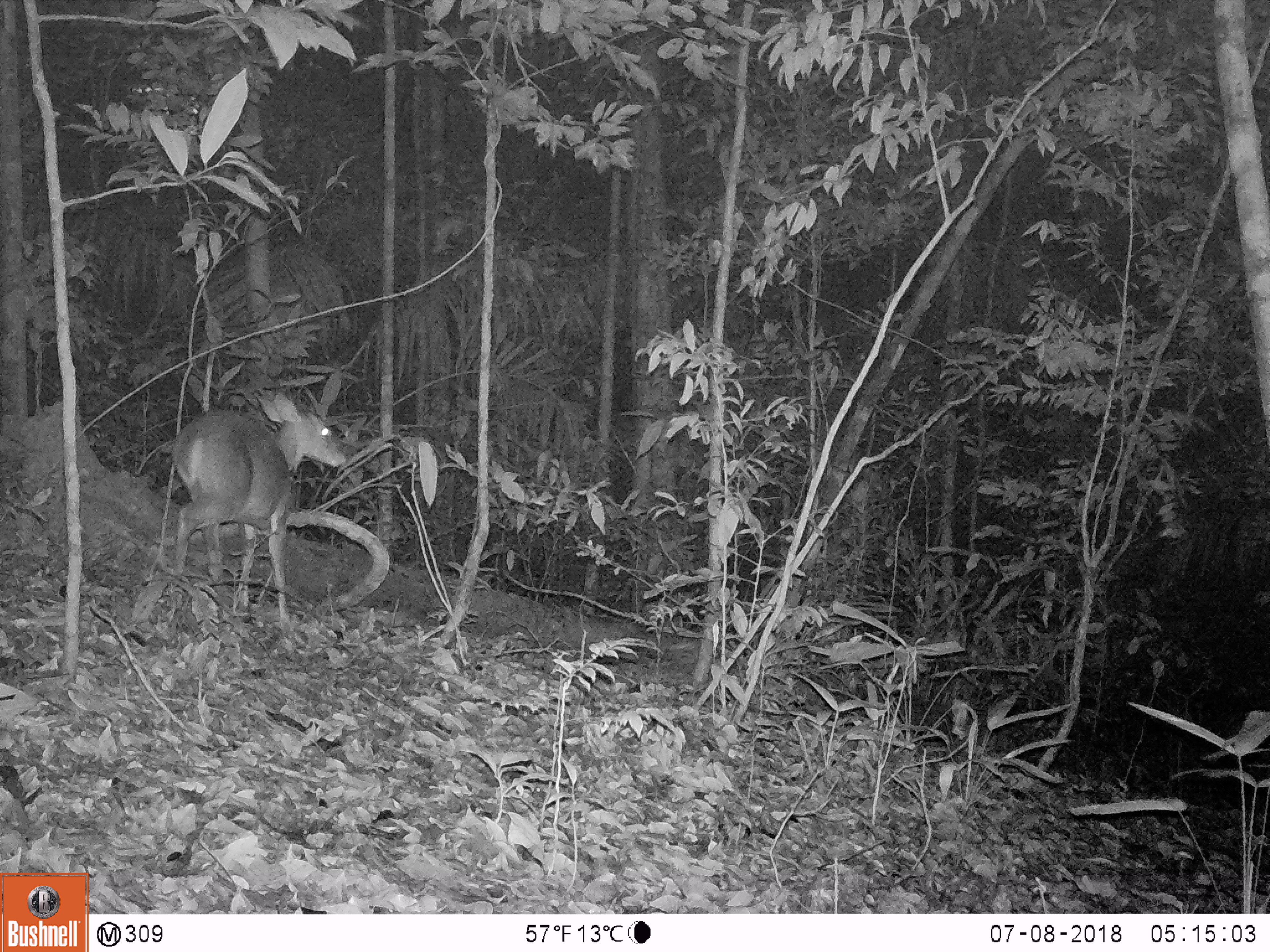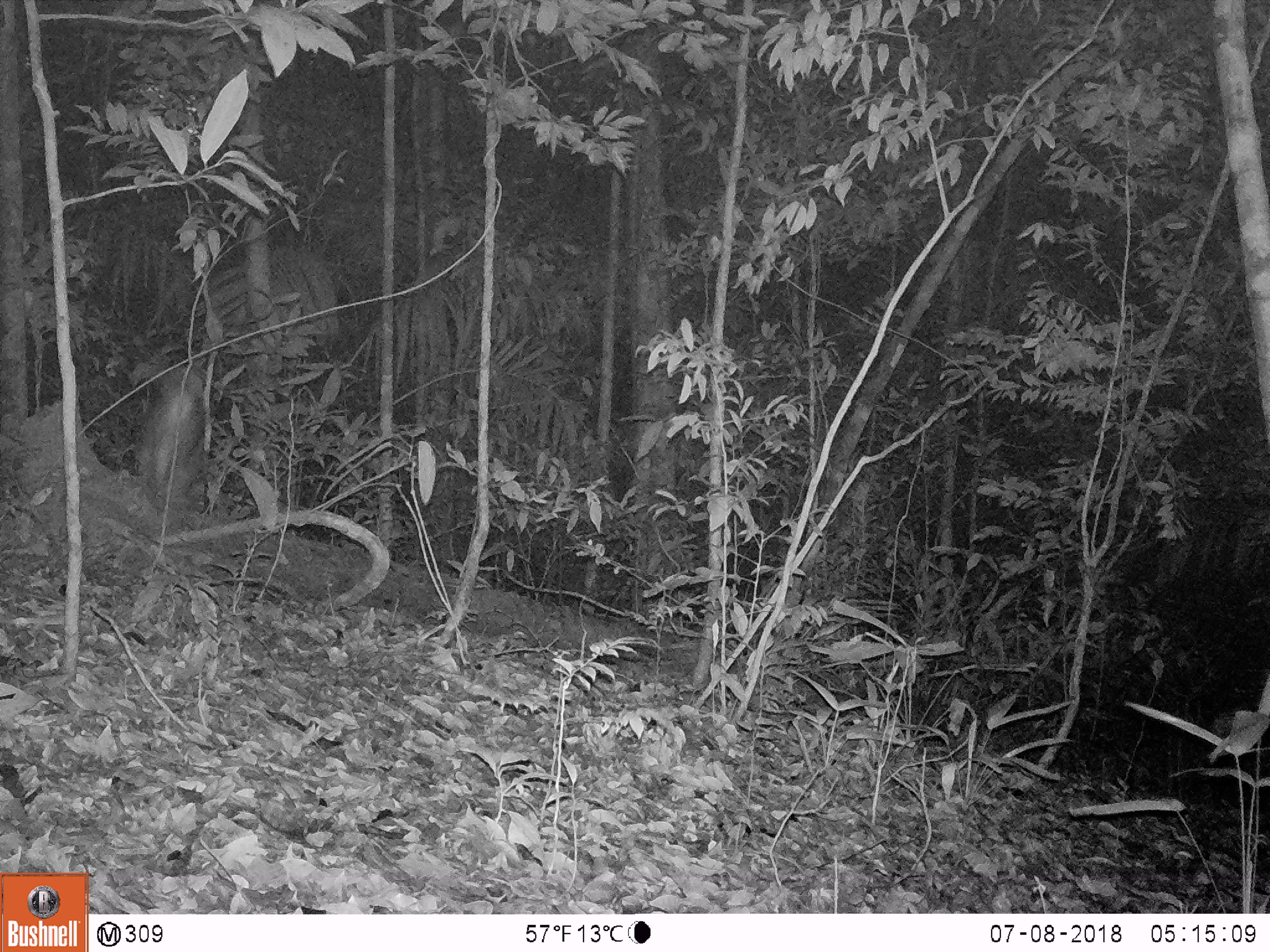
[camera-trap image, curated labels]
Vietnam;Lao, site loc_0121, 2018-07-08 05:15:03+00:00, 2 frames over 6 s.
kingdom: Animalia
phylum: Chordata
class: Mammalia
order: Artiodactyla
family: Cervidae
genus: Muntiacus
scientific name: Muntiacus vuquangensis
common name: large-antlered muntjac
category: large antlered muntjac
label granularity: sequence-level